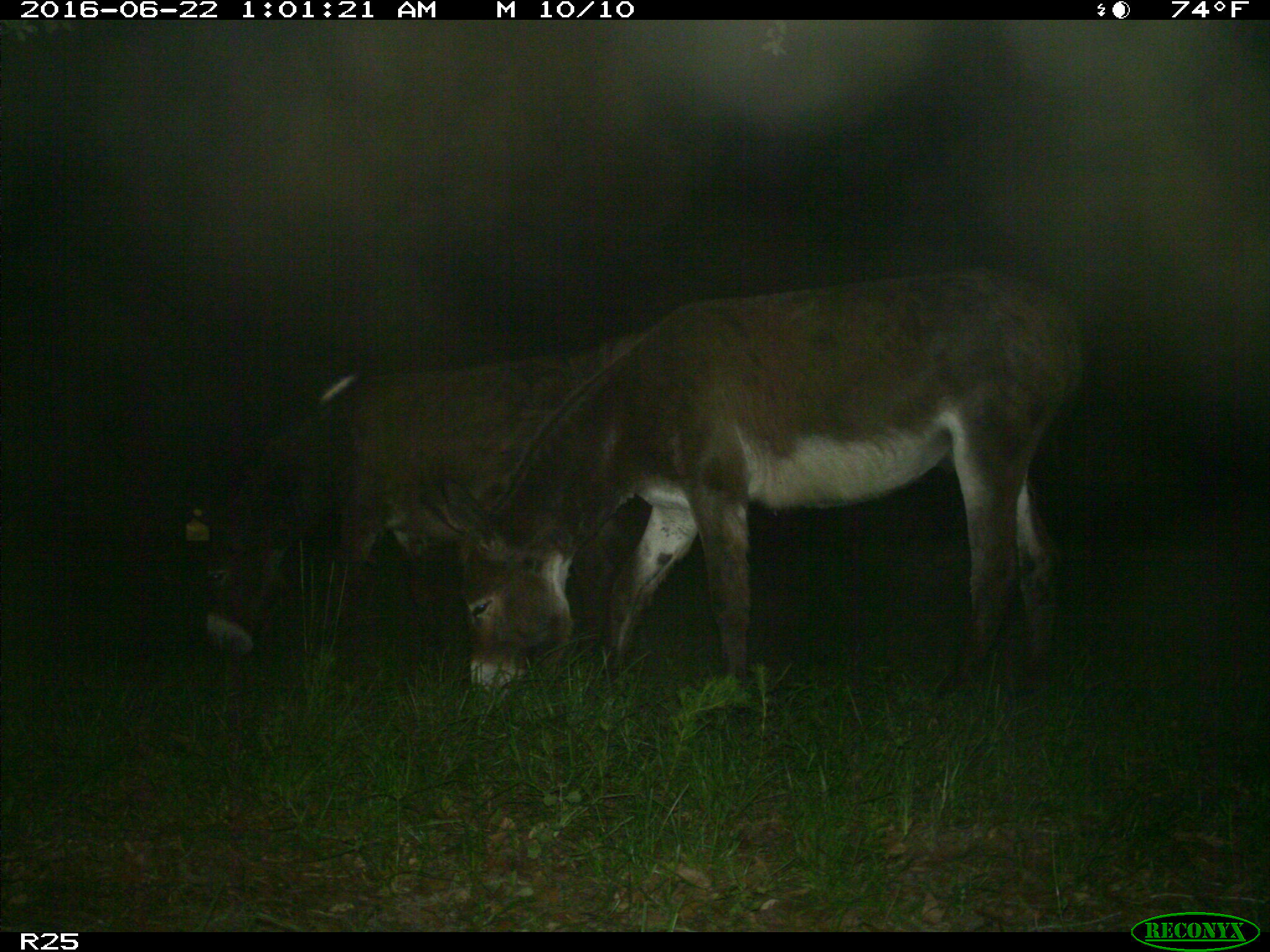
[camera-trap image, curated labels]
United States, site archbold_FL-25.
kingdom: Animalia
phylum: Chordata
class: Mammalia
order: Artiodactyla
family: Bovidae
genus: Bos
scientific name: Bos taurus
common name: domestic cow